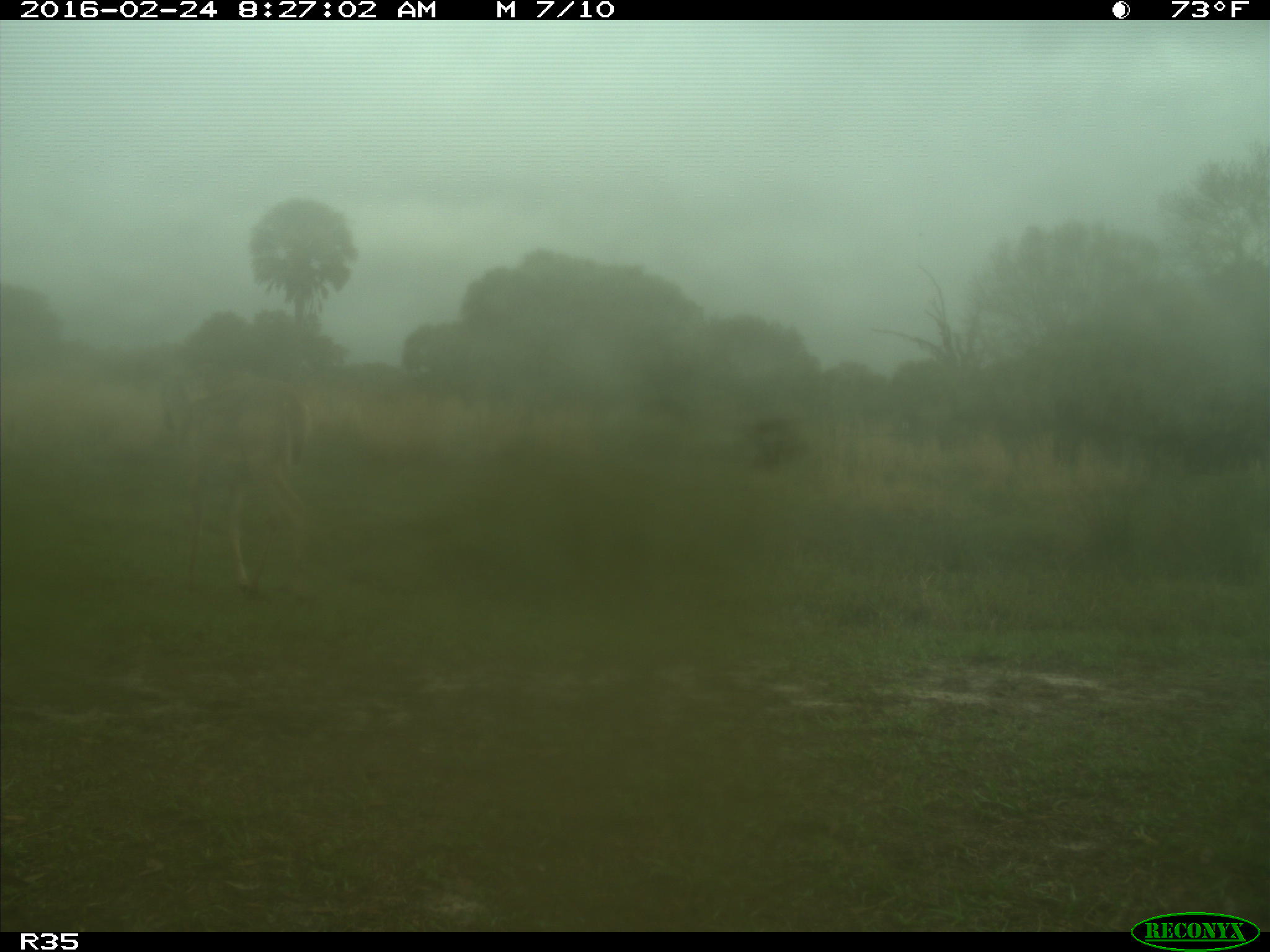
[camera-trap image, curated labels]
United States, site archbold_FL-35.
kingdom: Animalia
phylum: Chordata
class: Mammalia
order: Artiodactyla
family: Cervidae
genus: Odocoileus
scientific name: Odocoileus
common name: deer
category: unidentified deer